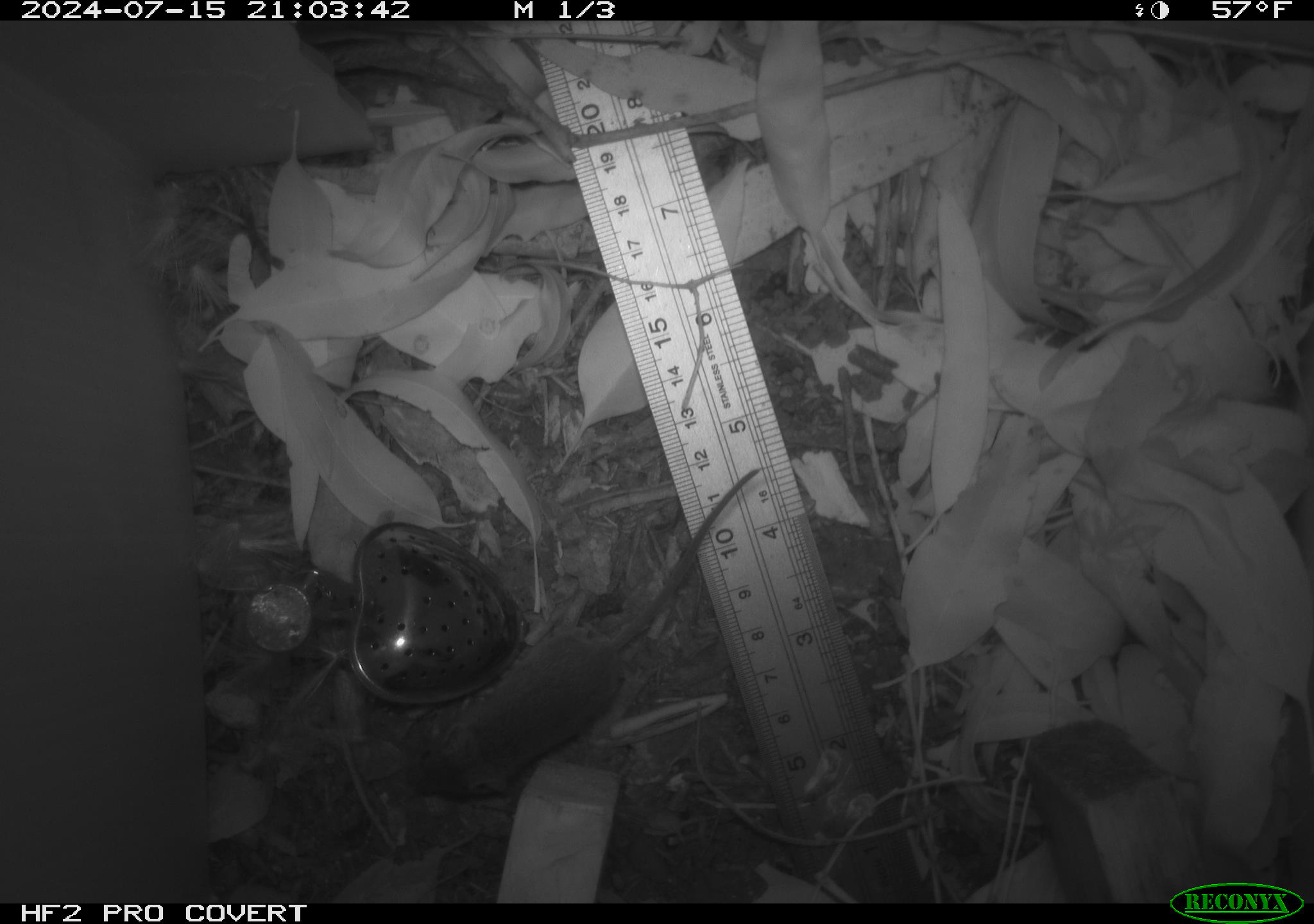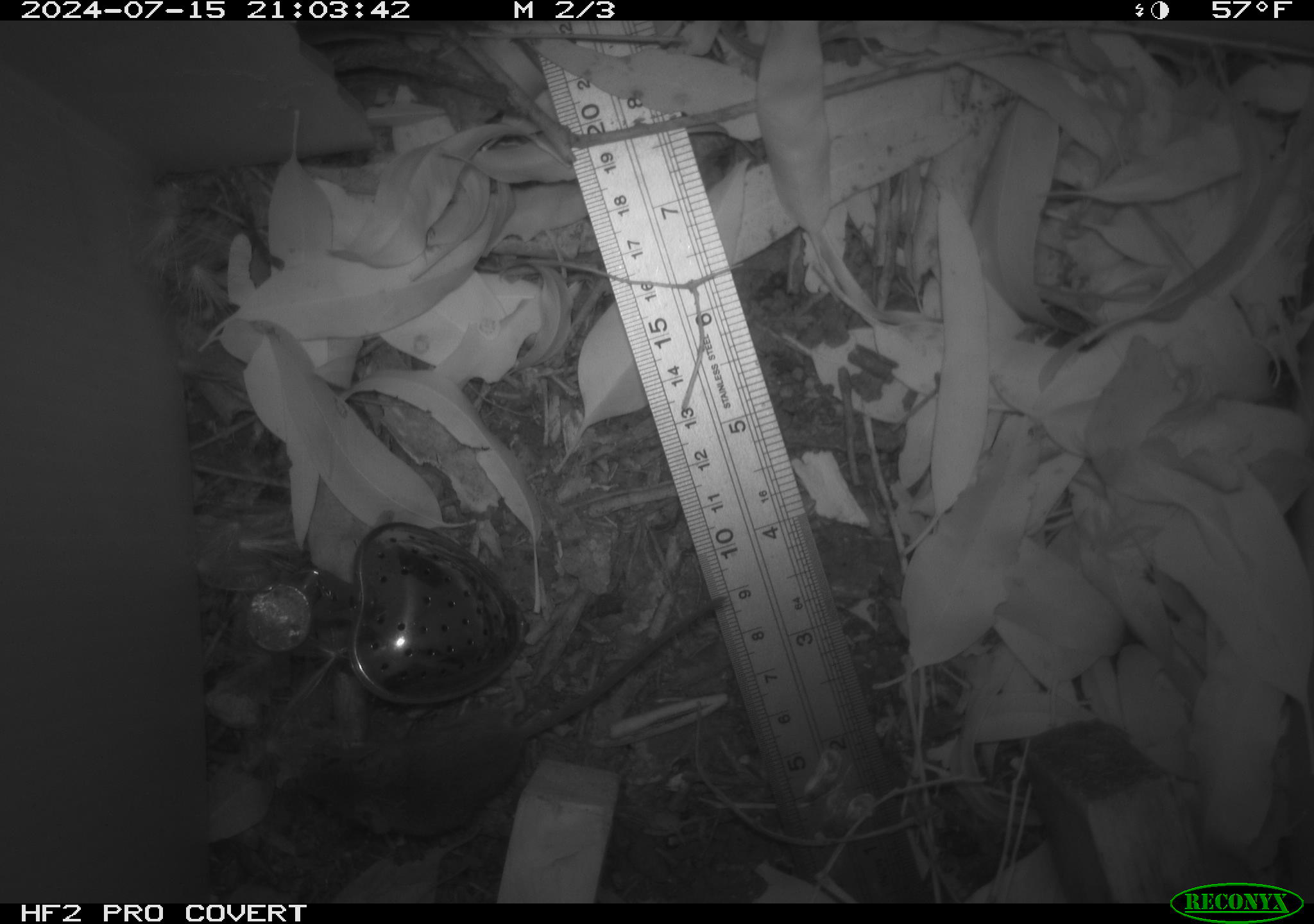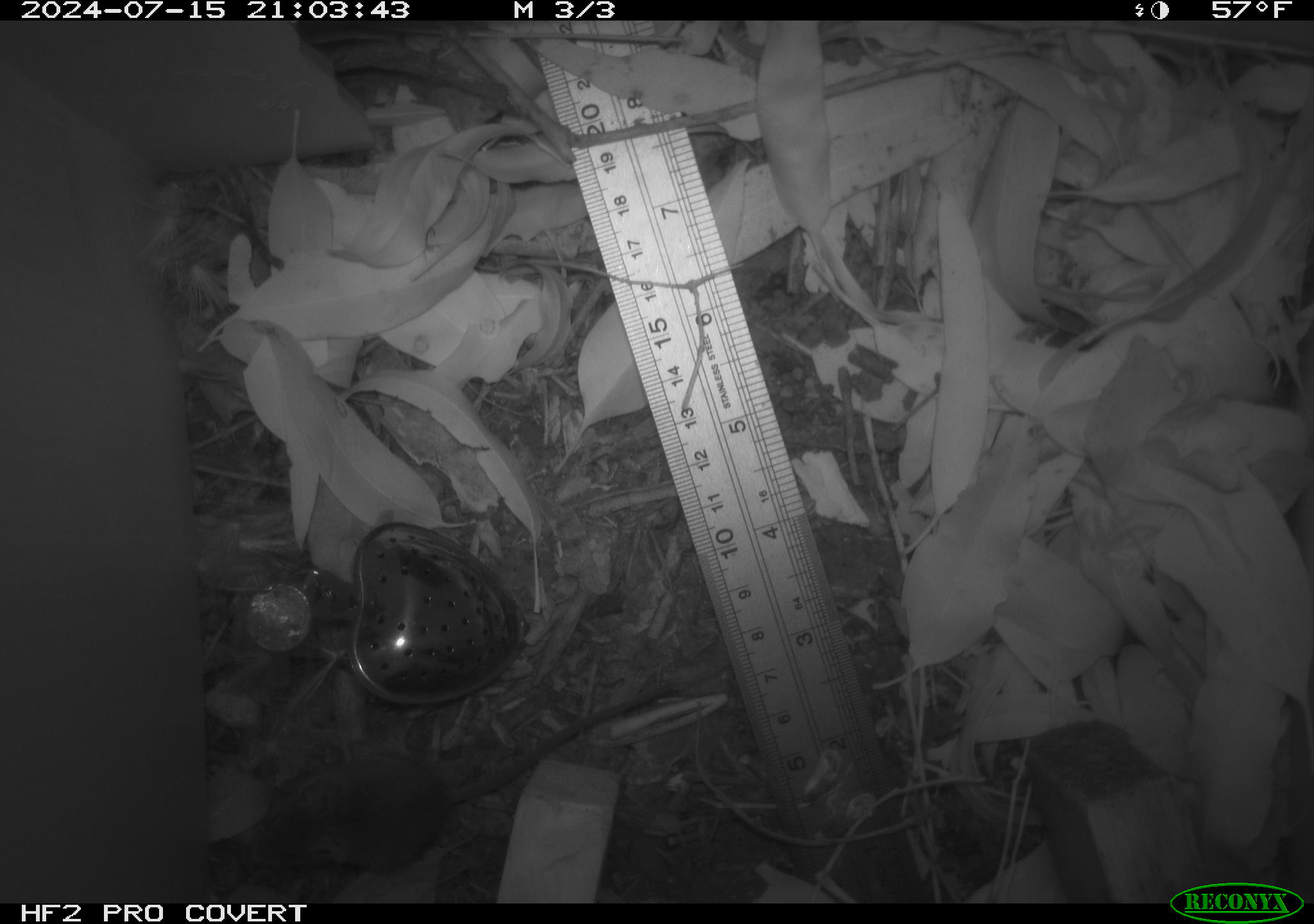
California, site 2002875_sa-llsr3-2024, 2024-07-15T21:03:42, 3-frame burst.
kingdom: Animalia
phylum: Chordata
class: Mammalia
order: Rodentia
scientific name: Rodentia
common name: mouse species